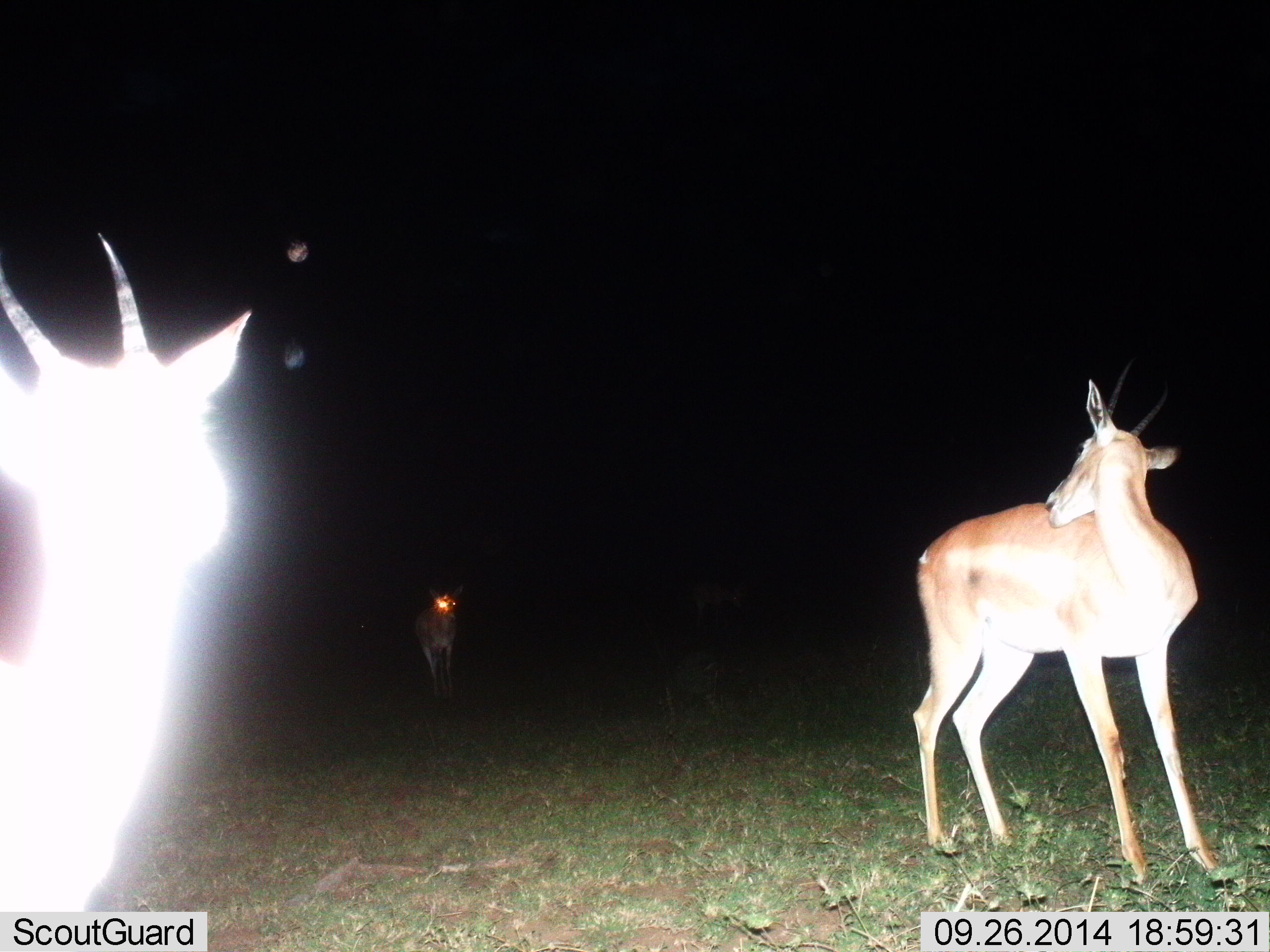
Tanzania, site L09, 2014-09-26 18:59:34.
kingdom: Animalia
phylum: Chordata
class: Mammalia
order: Artiodactyla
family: Bovidae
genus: Nanger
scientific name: Nanger granti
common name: grant's gazelle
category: gazellegrants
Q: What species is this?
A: Gazellegrants (grant's gazelle) (Nanger granti).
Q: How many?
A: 3.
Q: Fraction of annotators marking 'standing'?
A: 90%.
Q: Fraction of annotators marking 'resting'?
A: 0%.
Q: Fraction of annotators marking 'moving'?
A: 30%.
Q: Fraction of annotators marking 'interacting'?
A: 0%.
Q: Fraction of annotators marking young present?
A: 0%.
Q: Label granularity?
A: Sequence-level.